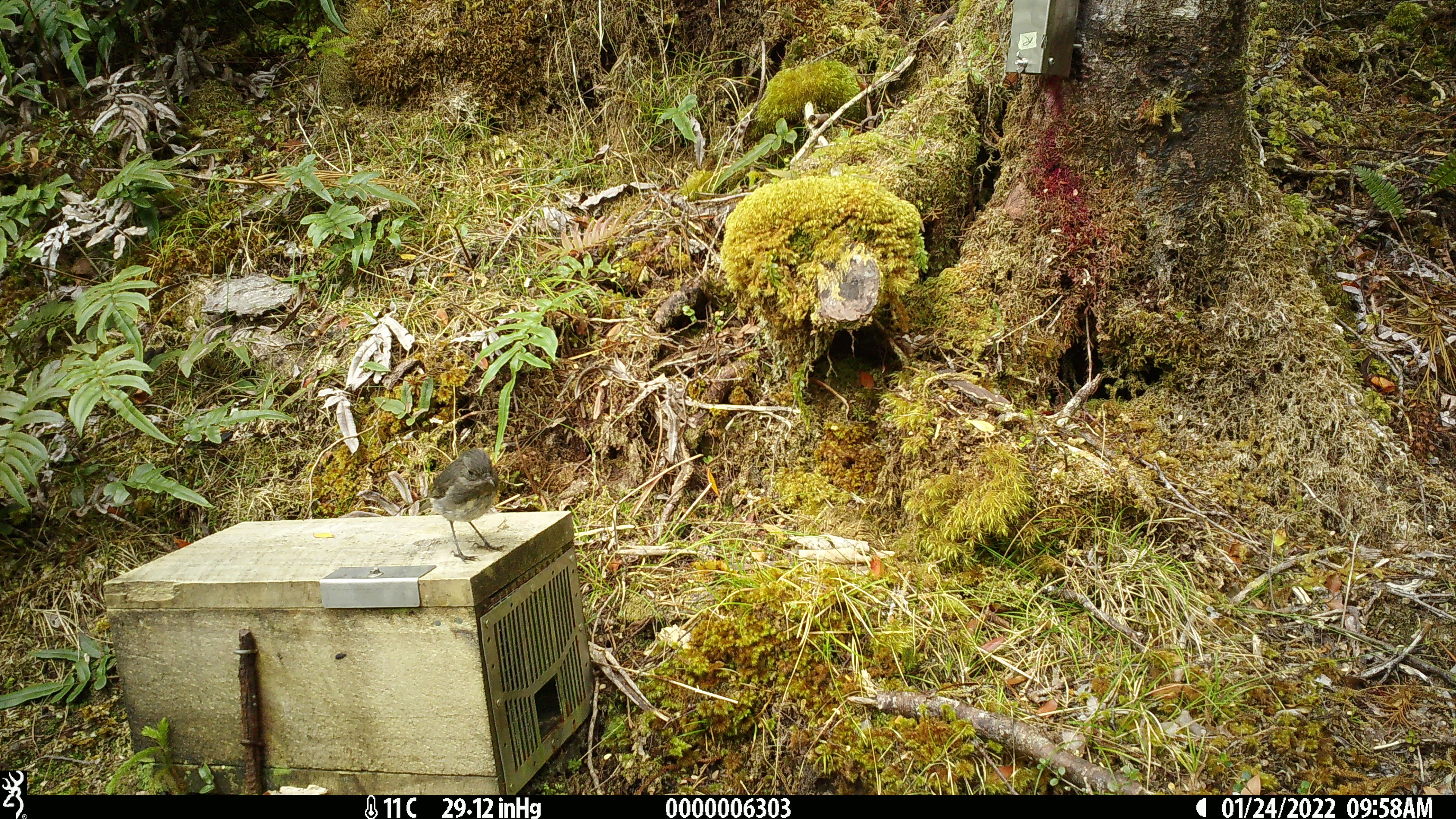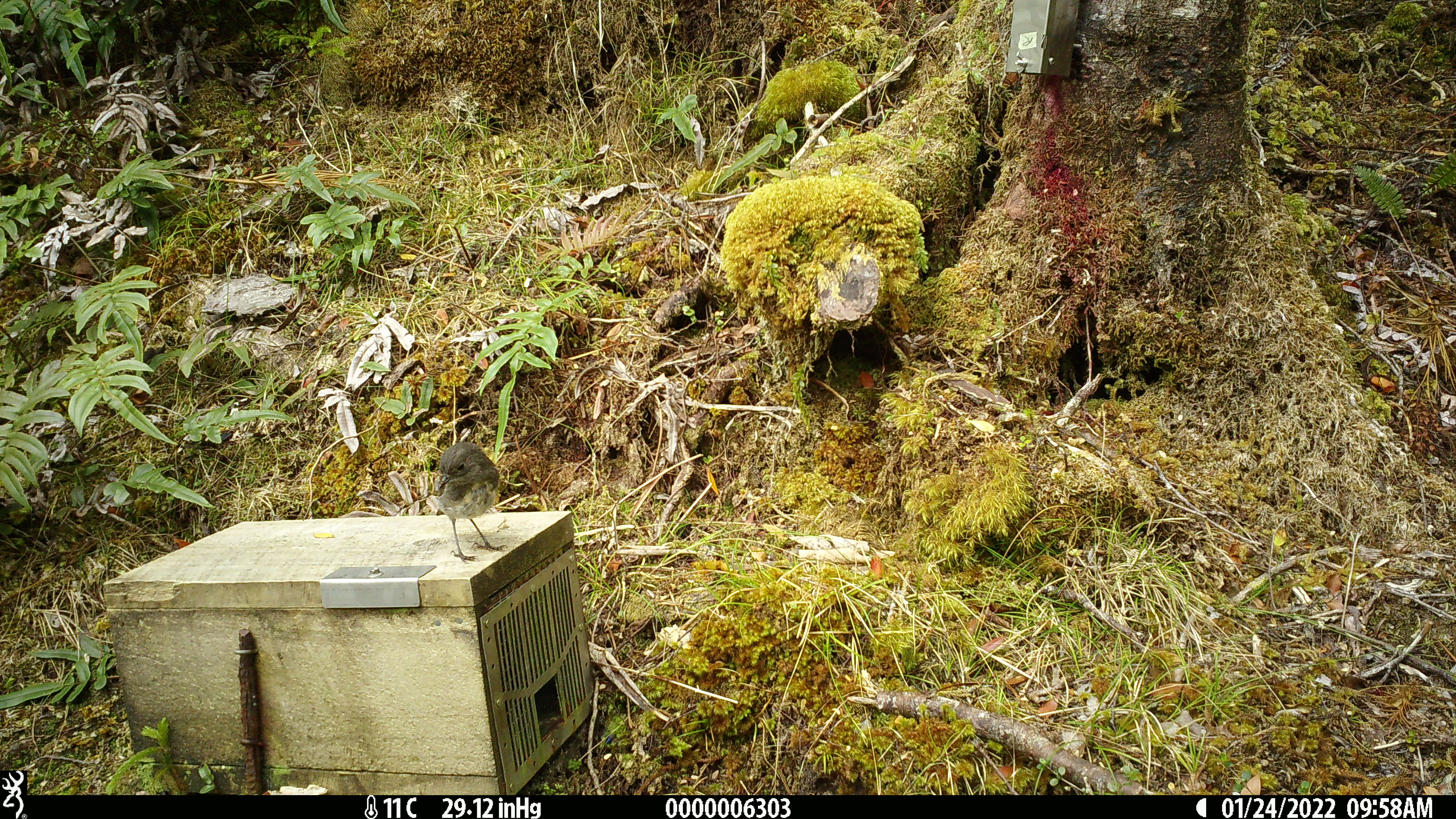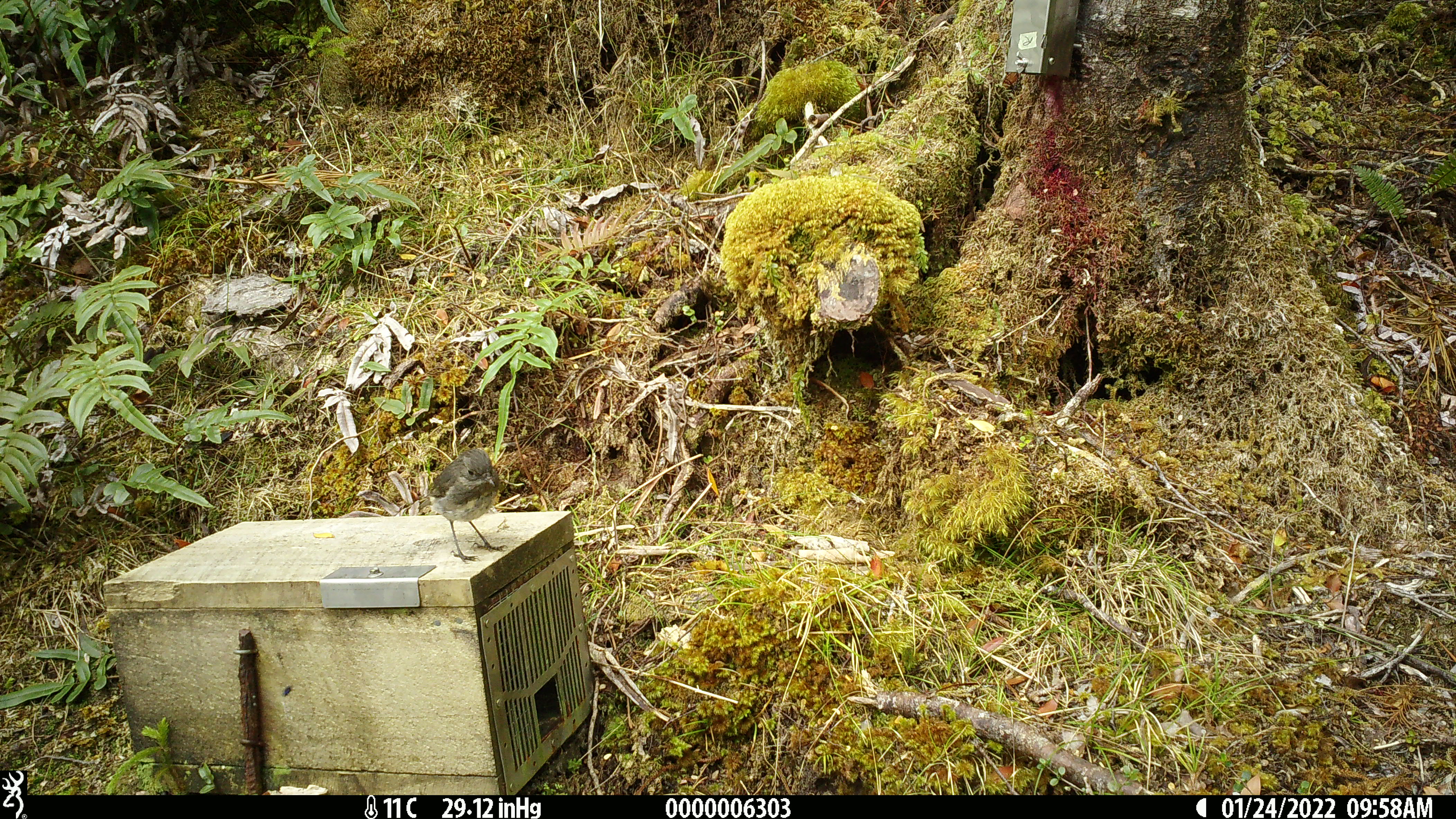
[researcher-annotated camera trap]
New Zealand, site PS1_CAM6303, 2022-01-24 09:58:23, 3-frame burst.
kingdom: Animalia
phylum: Chordata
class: Aves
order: Passeriformes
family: Petroicidae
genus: Petroica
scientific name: Petroica australis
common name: new zealand robin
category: robin